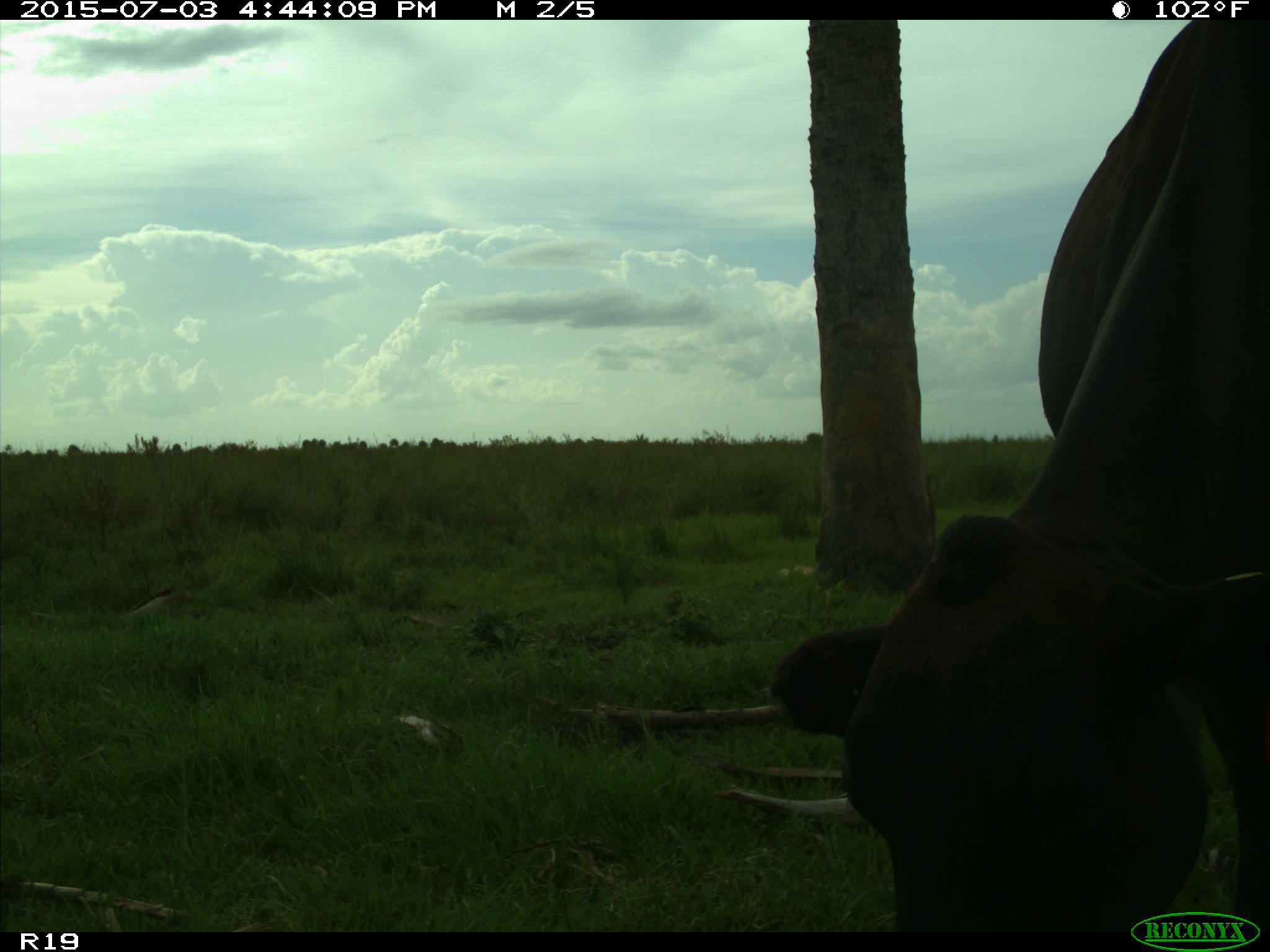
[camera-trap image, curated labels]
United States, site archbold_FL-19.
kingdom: Animalia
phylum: Chordata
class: Mammalia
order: Artiodactyla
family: Bovidae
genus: Bos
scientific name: Bos taurus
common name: domestic cow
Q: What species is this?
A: Bos taurus (domestic cow).